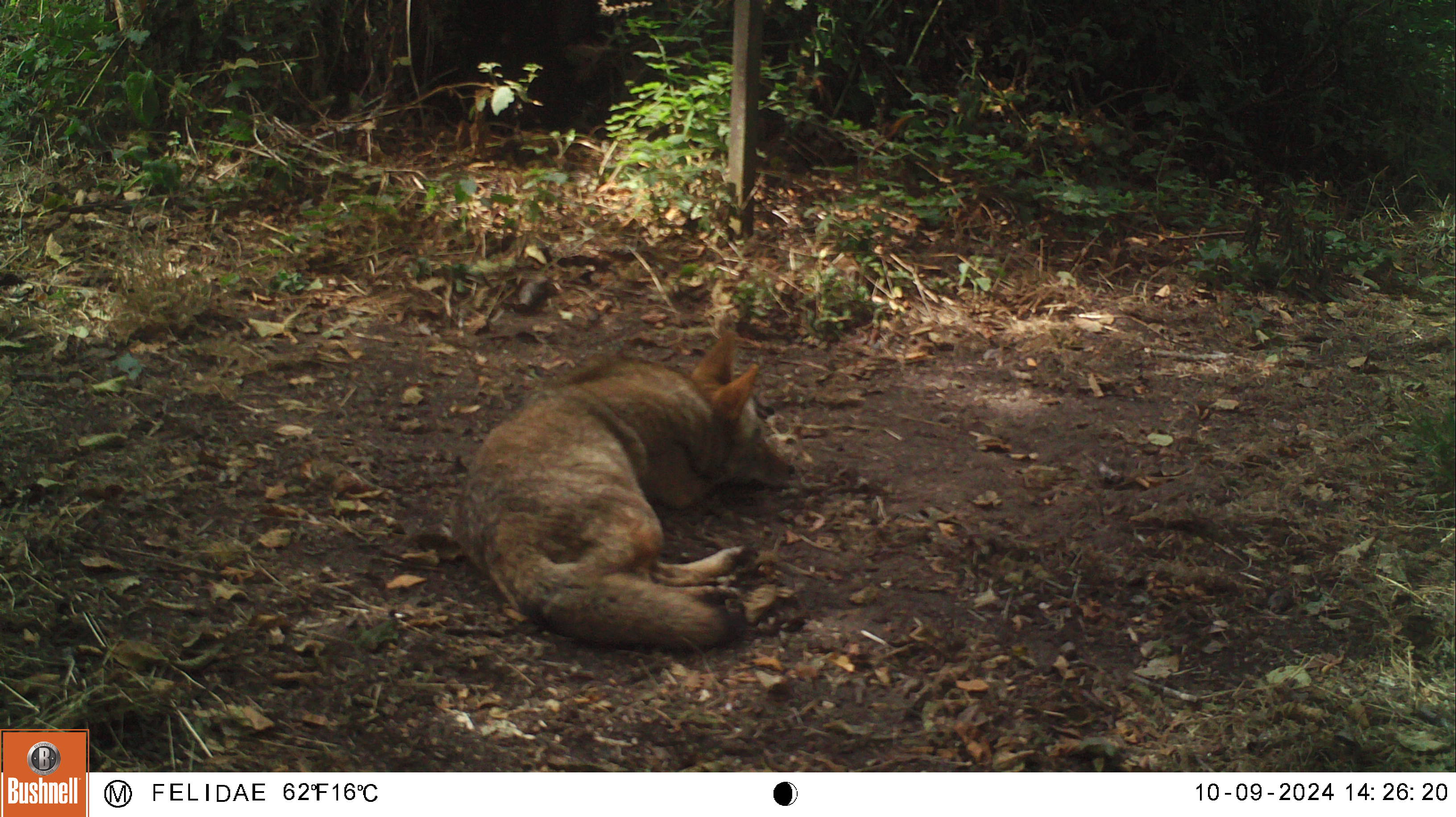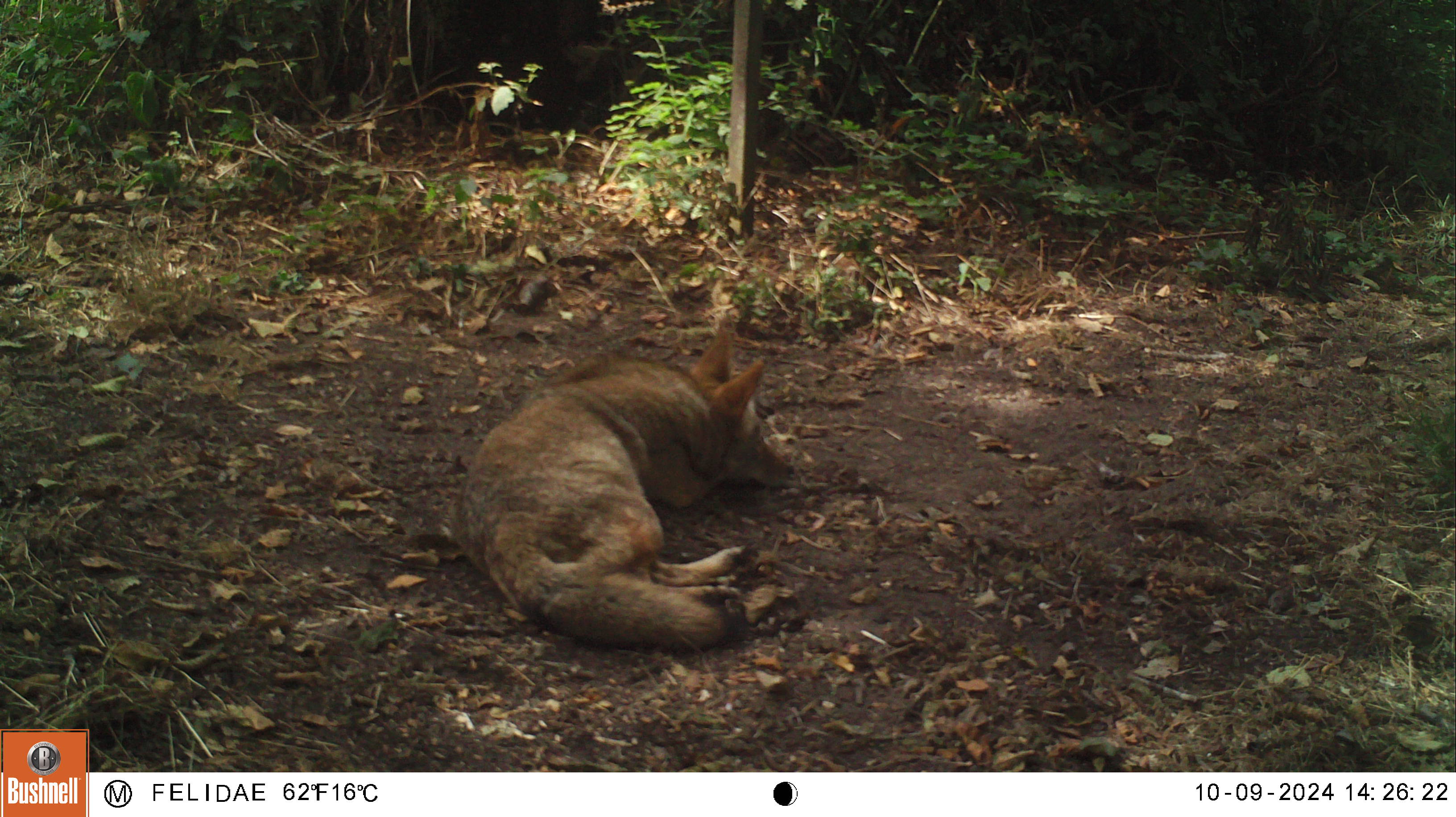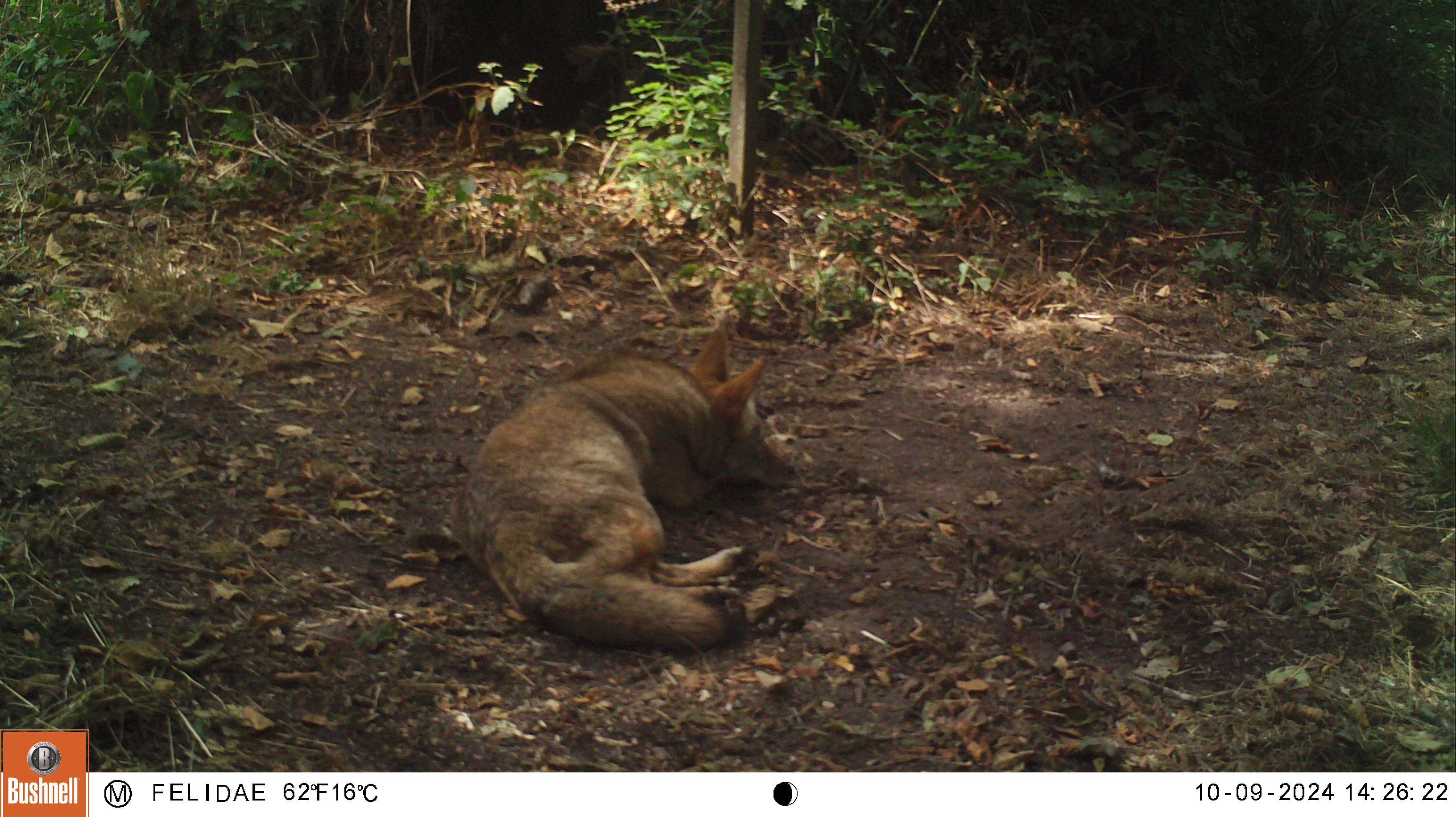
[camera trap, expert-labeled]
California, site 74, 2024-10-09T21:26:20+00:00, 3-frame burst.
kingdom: Animalia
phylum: Chordata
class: Mammalia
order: Carnivora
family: Canidae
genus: Canis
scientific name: Canis latrans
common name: coyote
Coyote (Canis latrans).